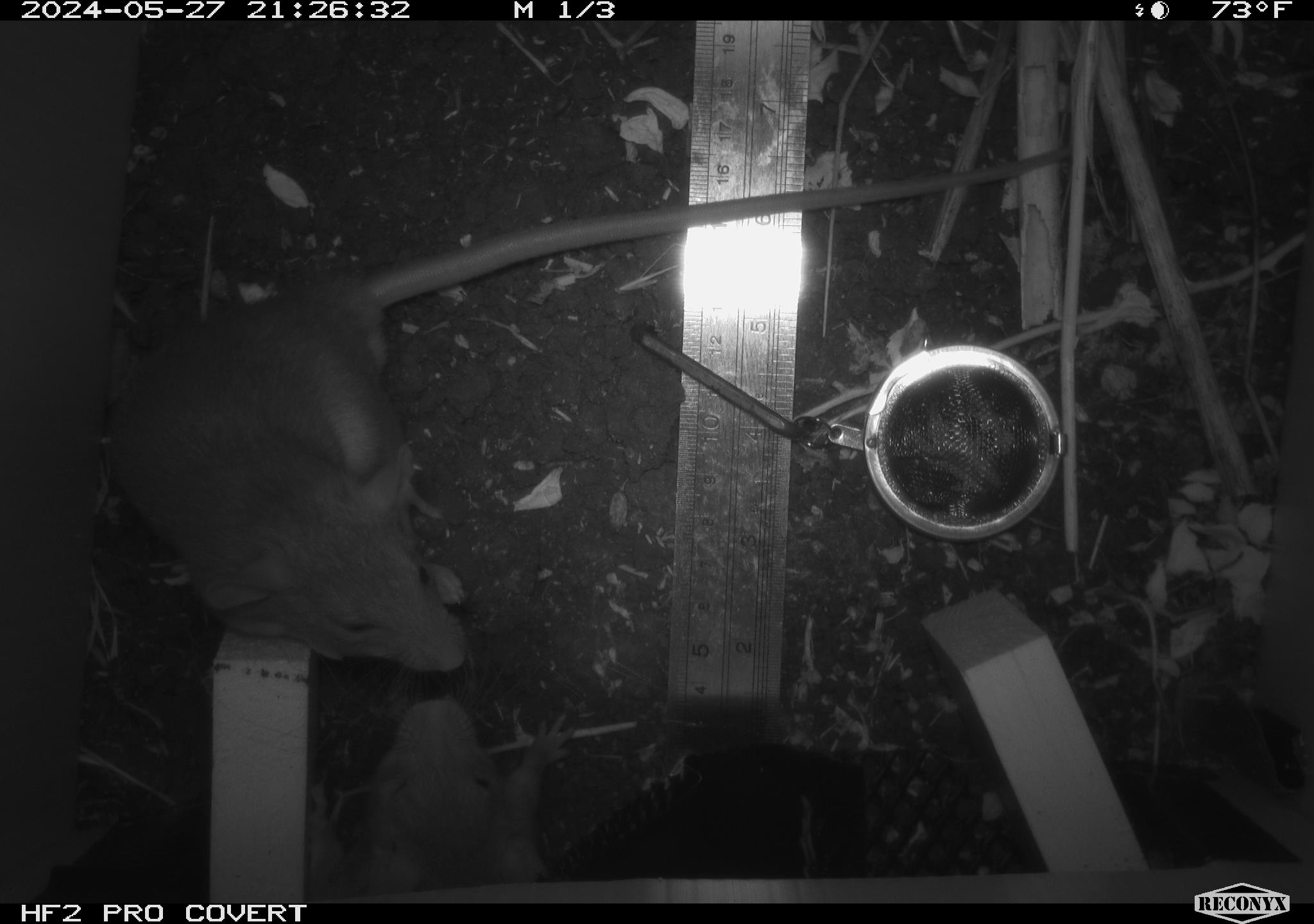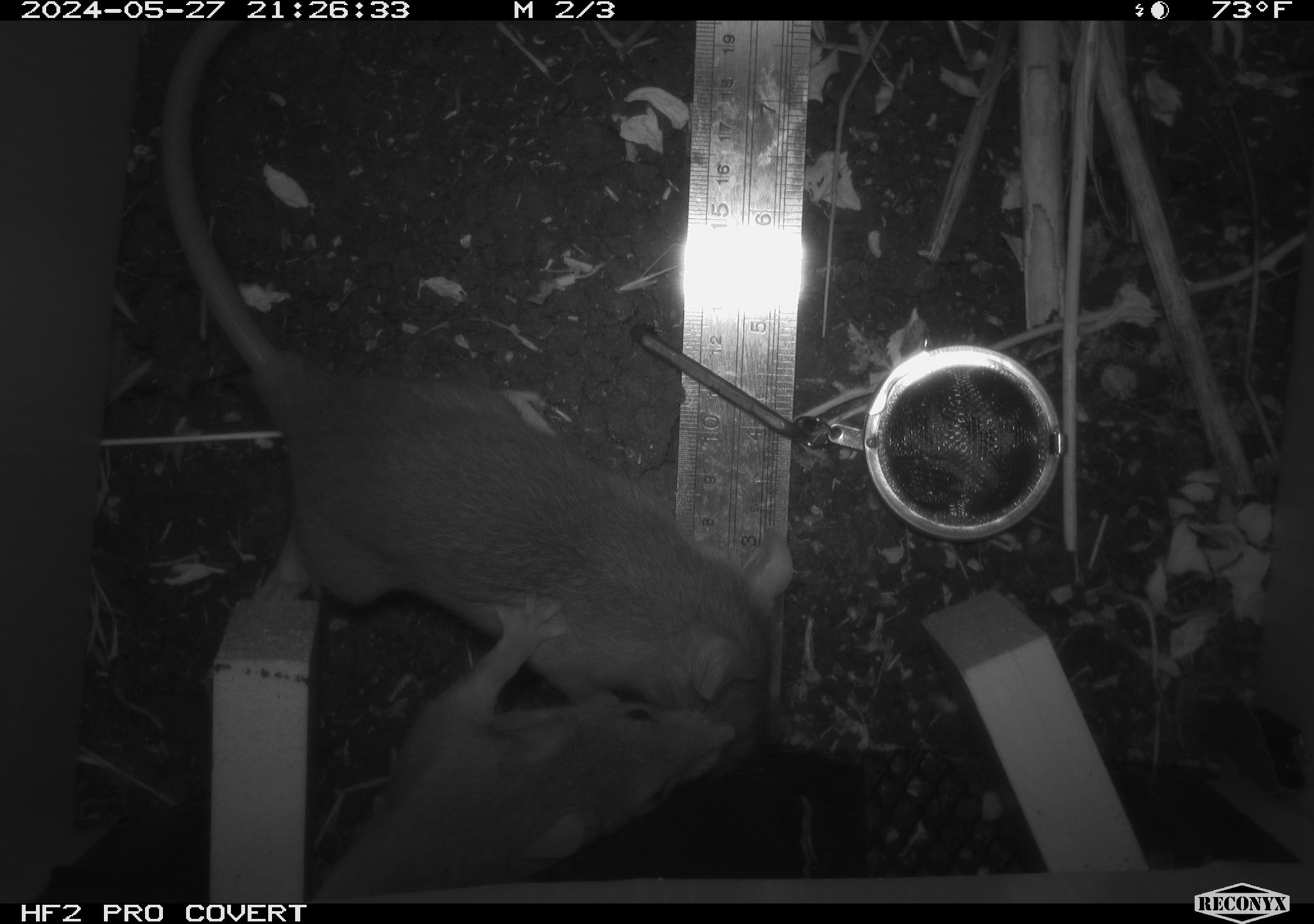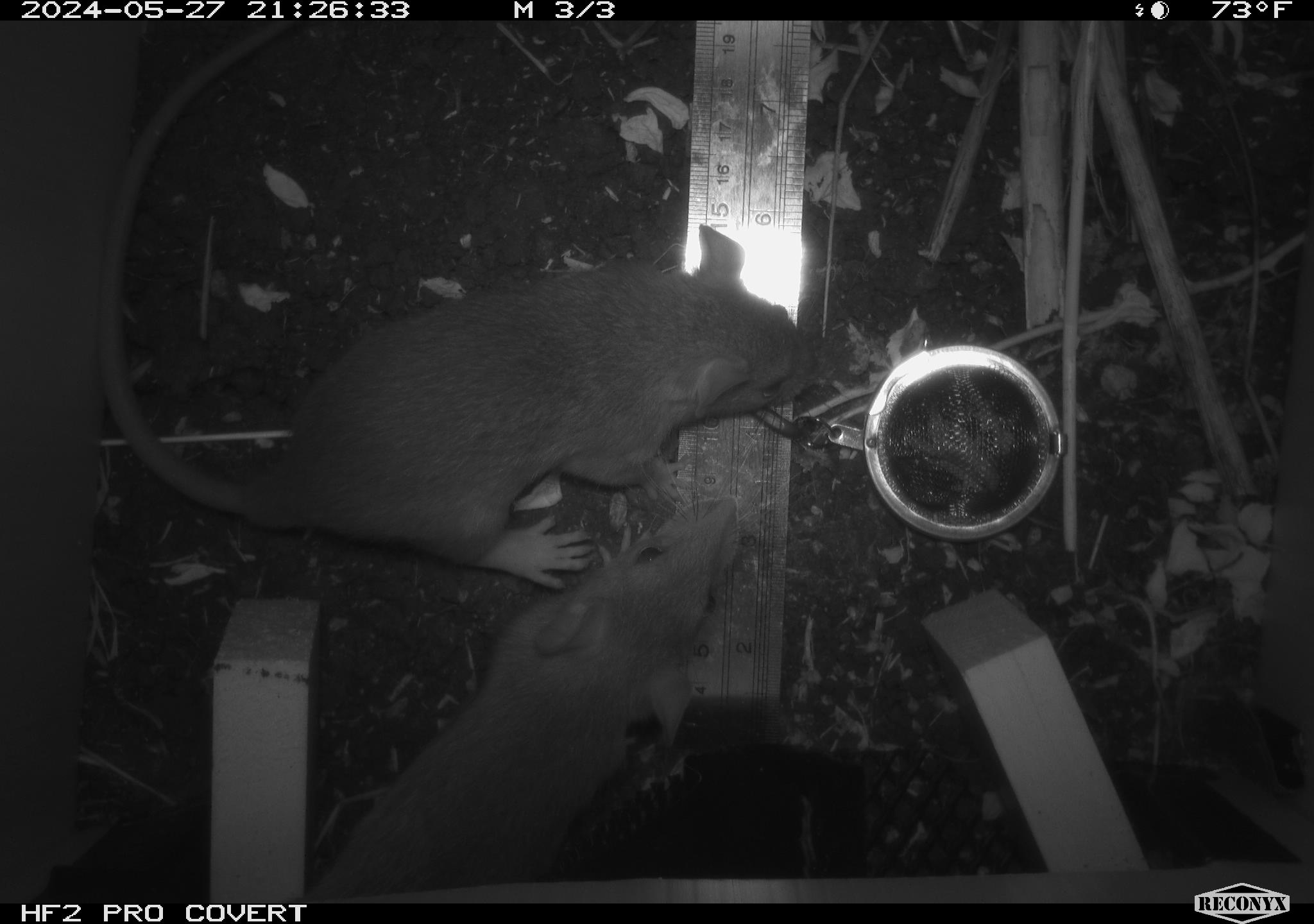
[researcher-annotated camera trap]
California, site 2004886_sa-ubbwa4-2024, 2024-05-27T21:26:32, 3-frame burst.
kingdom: Animalia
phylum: Chordata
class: Mammalia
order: Rodentia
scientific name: Rodentia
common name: woodrat or rat or mouse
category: woodrat or rat or mouse species